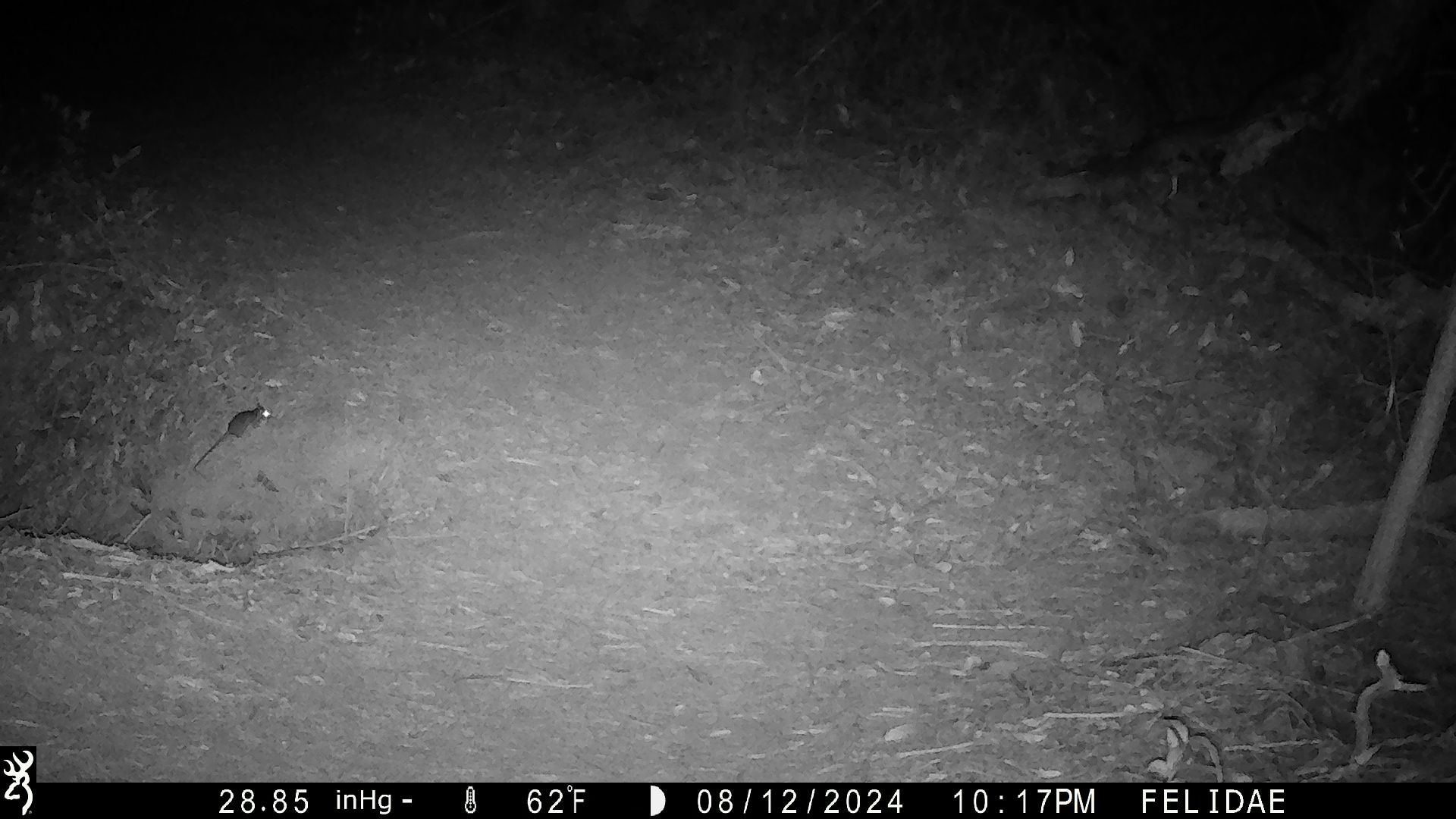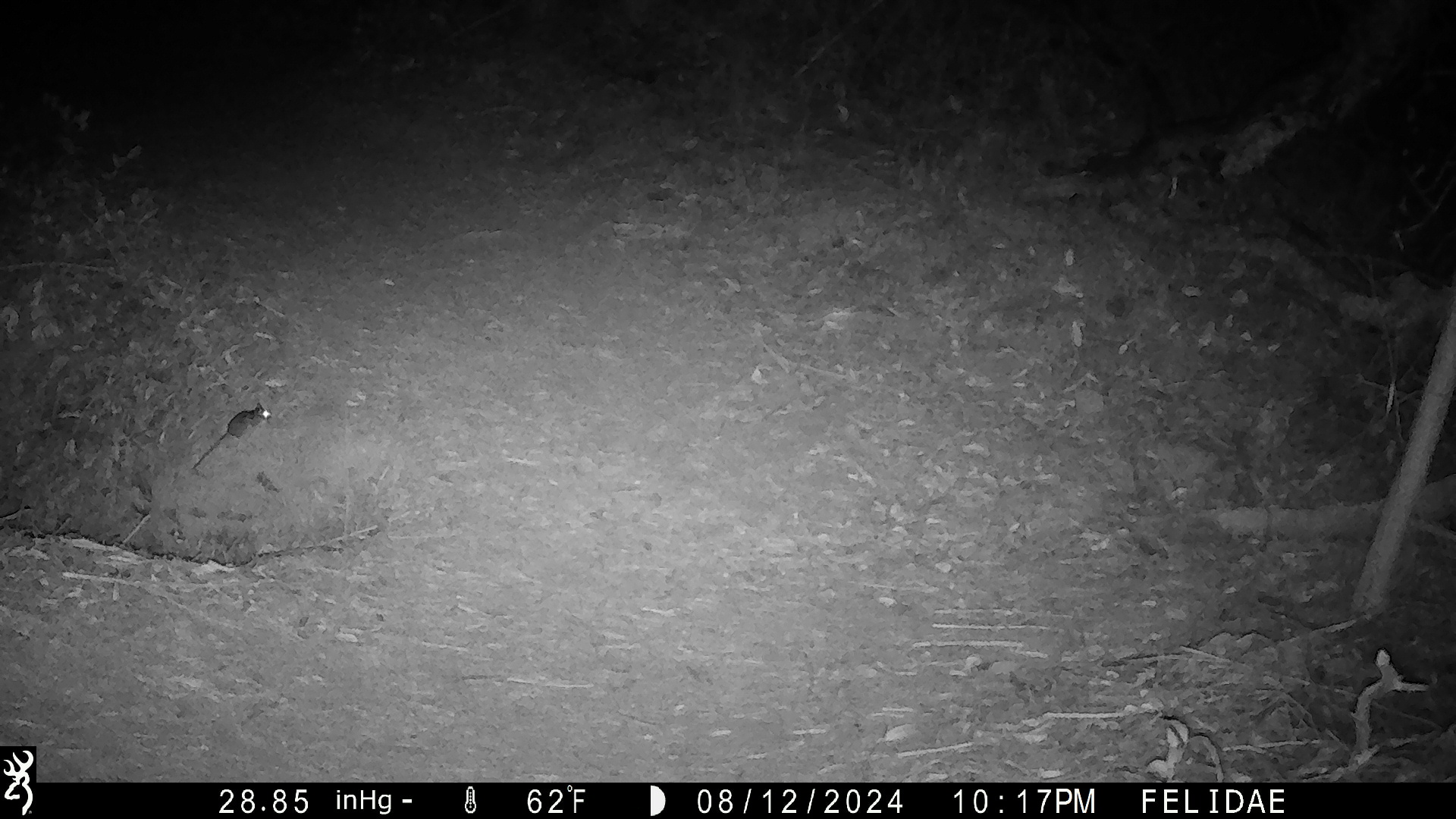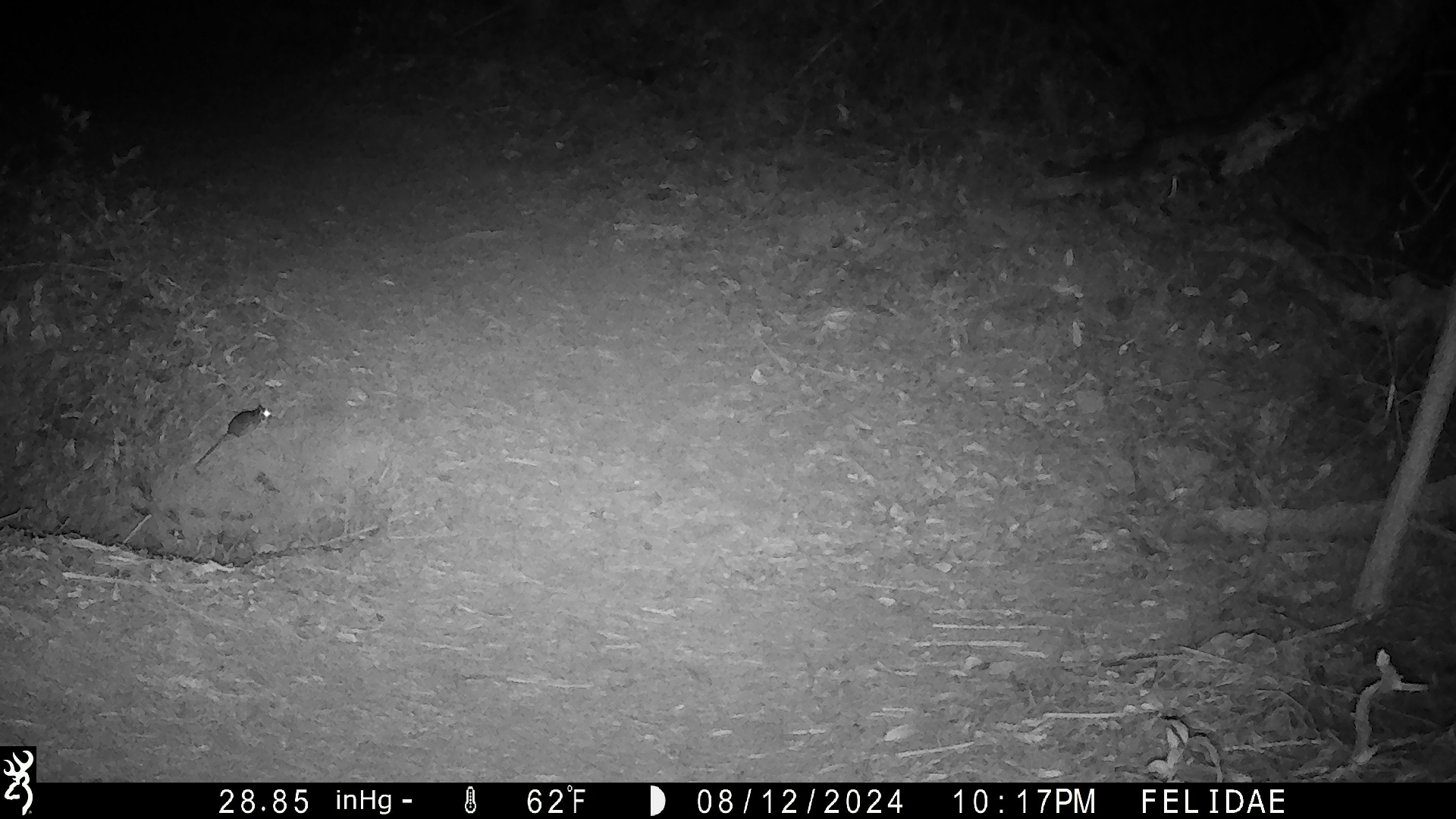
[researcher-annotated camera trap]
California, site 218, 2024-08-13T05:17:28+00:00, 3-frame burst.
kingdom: Animalia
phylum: Chordata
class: Mammalia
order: Rodentia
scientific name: Rodentia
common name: mouse or rat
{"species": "mouse or rat (Rodentia)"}